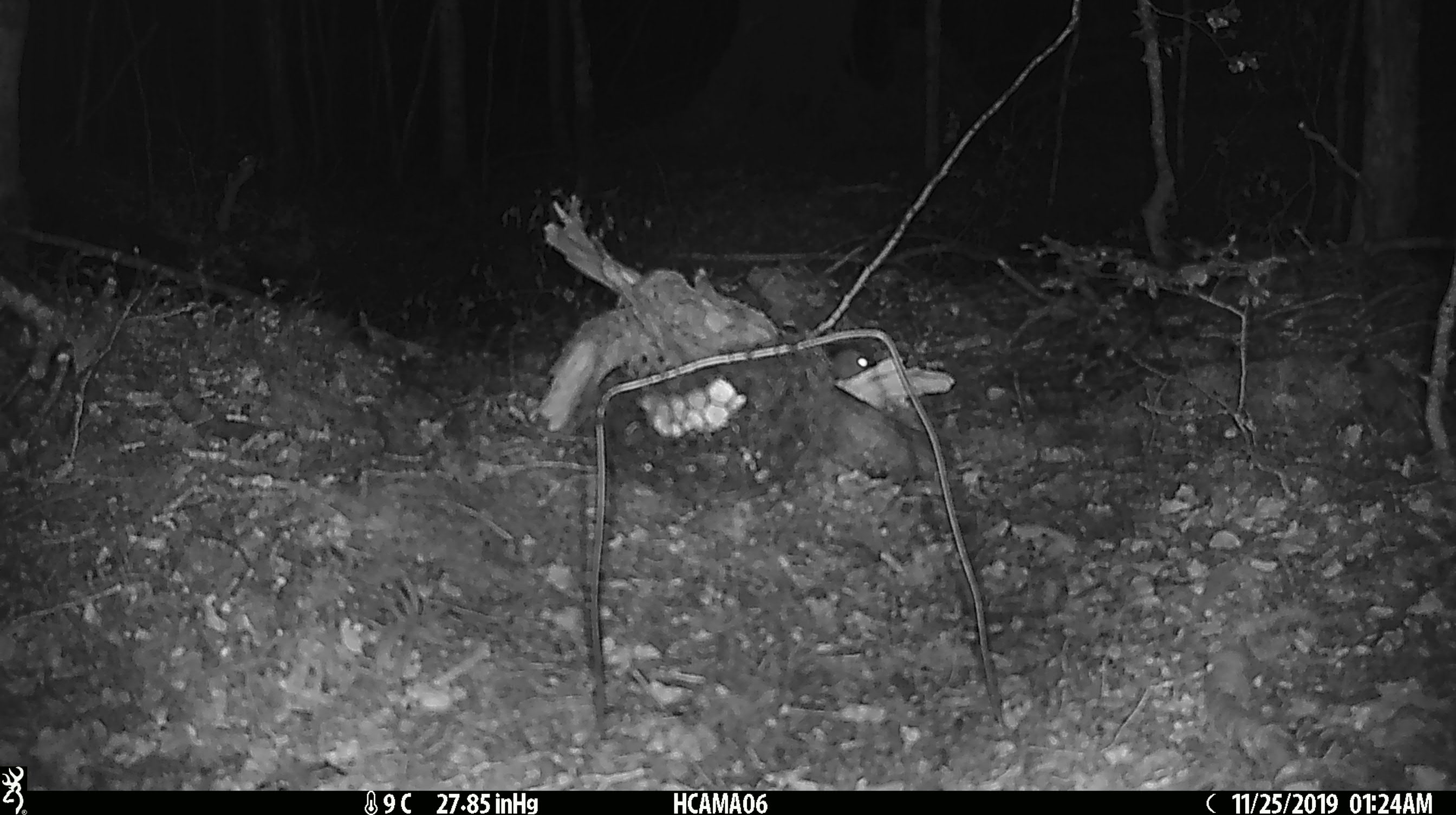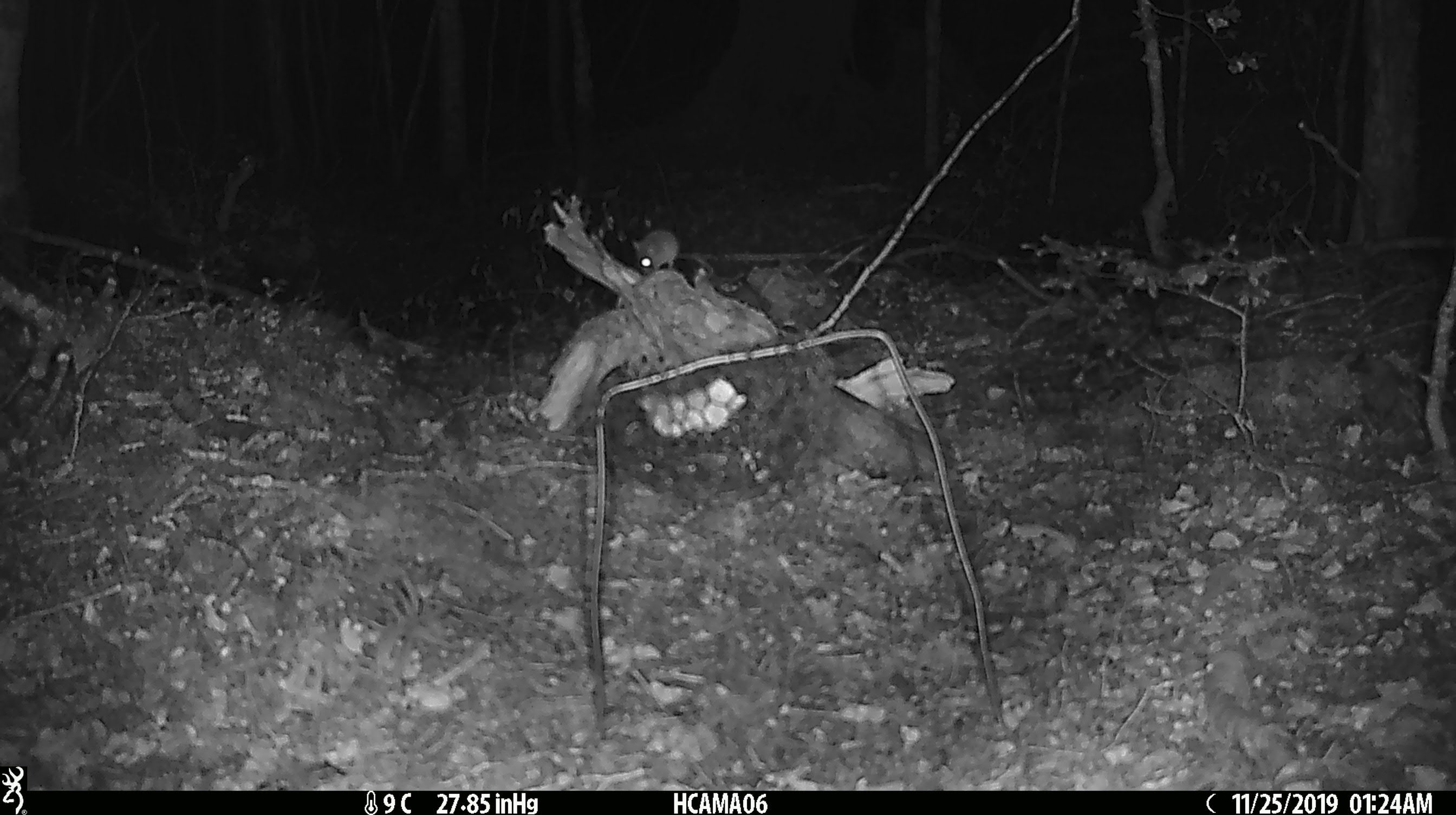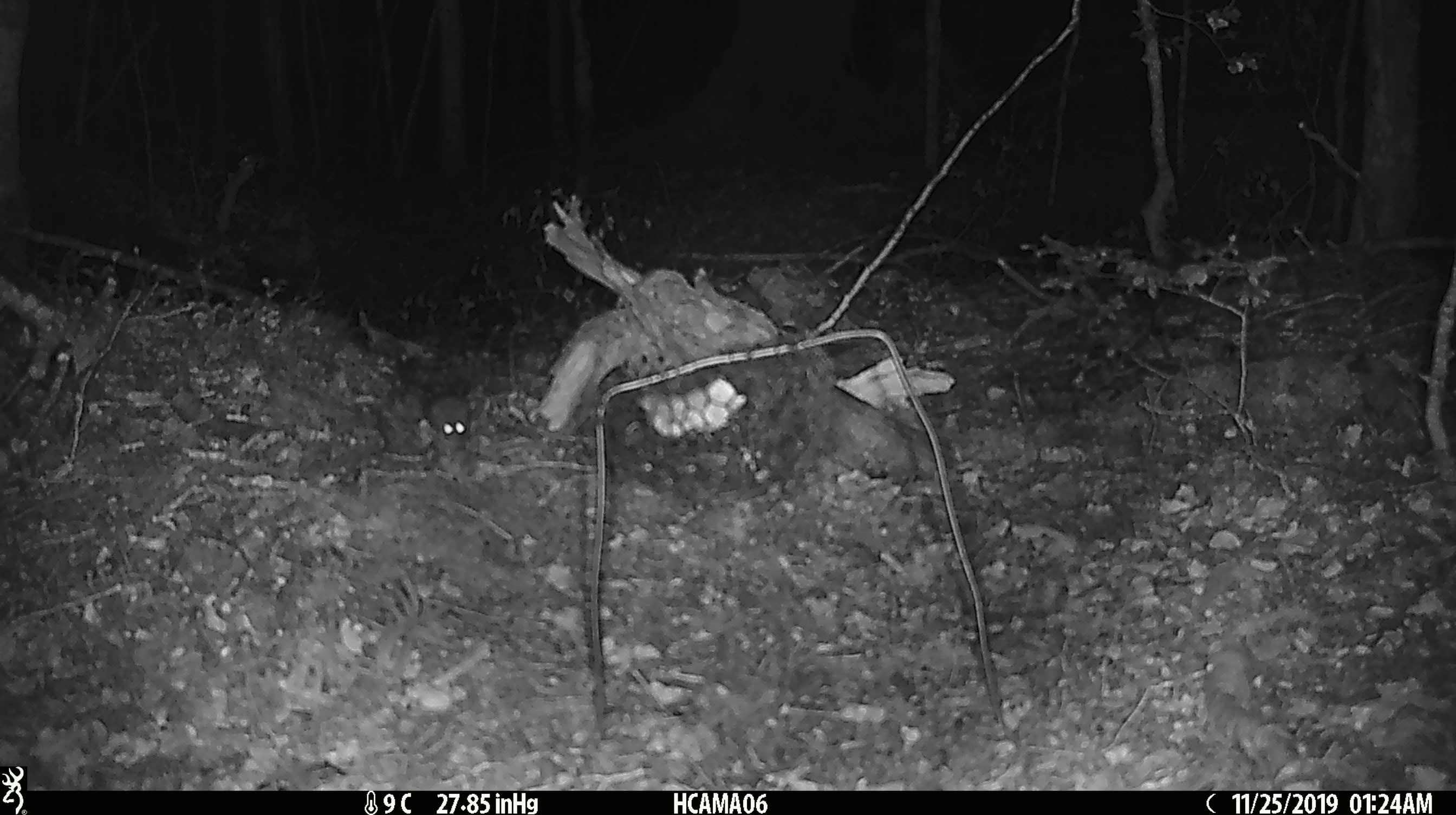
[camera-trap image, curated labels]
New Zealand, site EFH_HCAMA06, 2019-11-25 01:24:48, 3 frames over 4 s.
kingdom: Animalia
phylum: Chordata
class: Mammalia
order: Rodentia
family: Muridae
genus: Mus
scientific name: Mus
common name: mouse